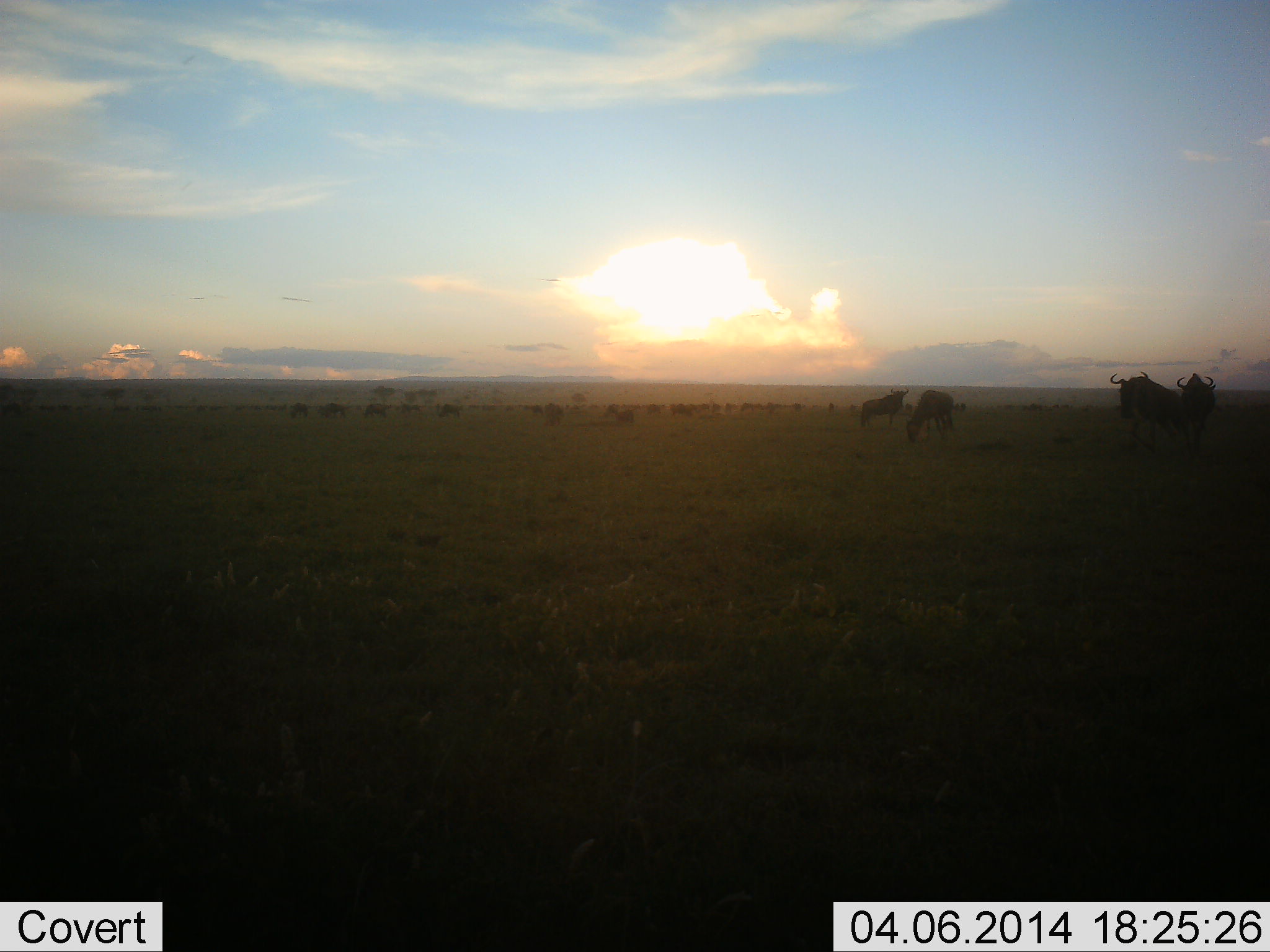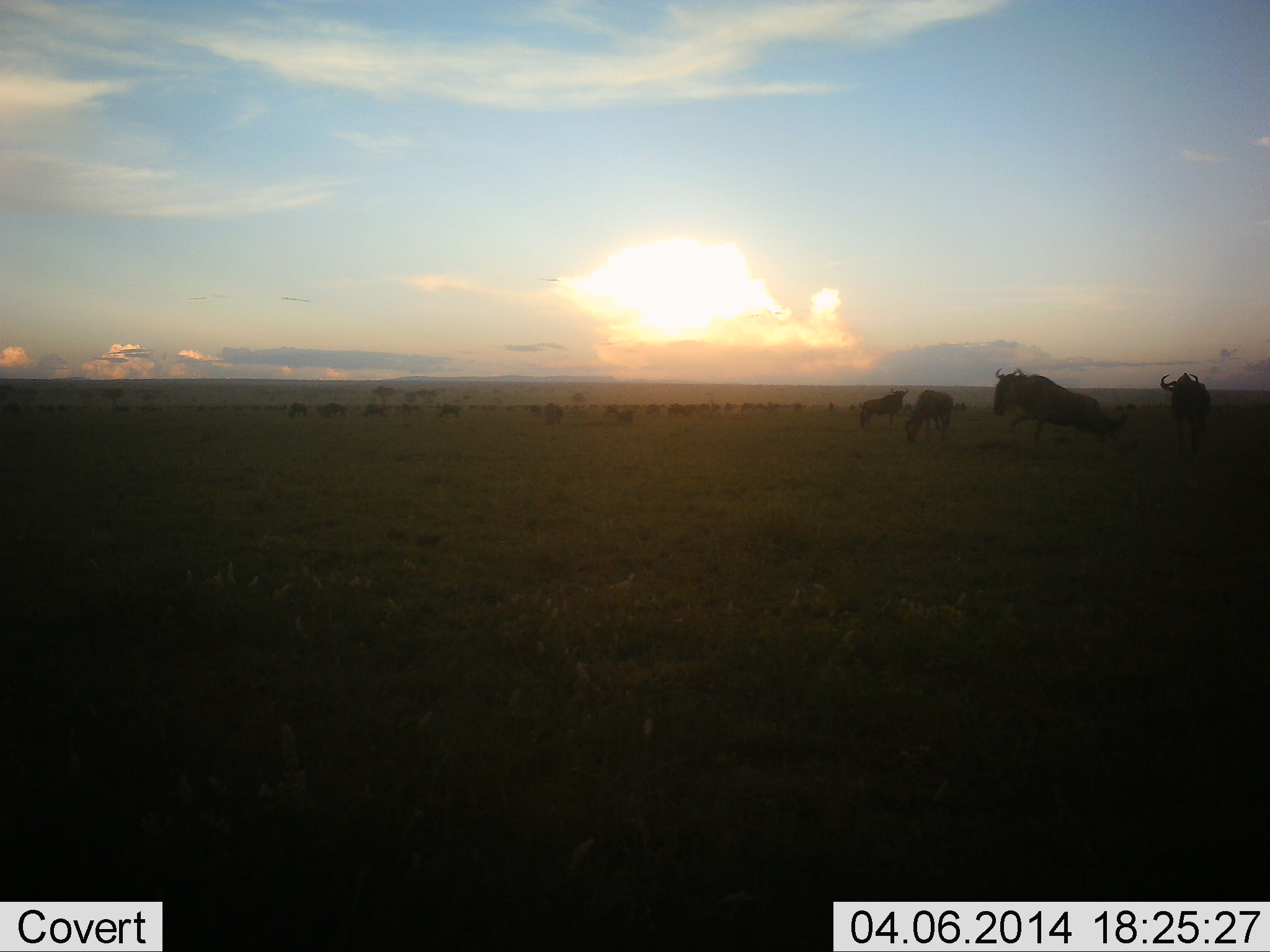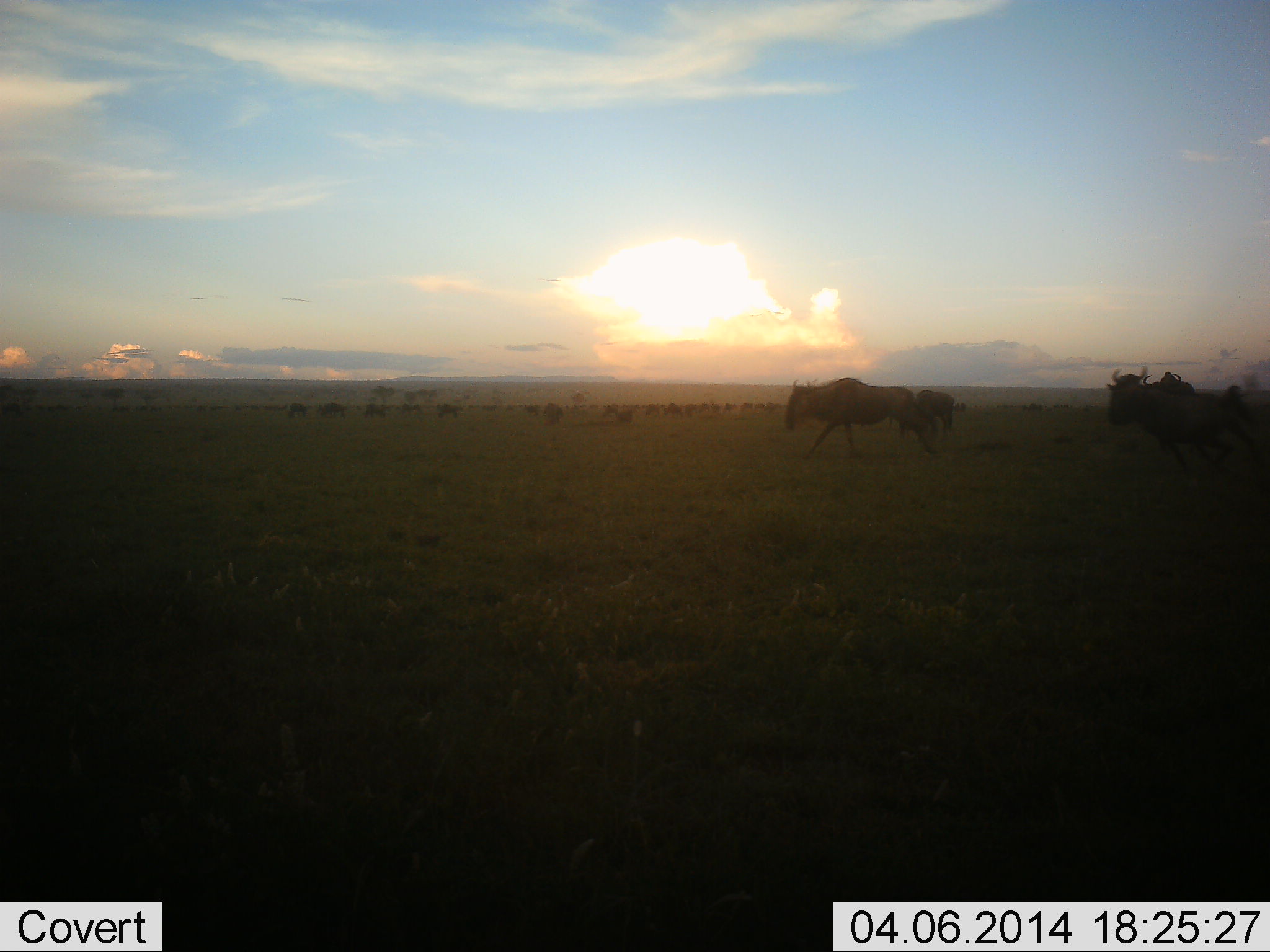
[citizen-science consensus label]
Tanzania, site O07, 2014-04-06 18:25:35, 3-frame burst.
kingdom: Animalia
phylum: Chordata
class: Mammalia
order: Artiodactyla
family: Bovidae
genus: Connochaetes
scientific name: Connochaetes taurinus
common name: blue wildebeest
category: wildebeest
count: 11-50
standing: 50%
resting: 10%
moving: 80%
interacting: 20%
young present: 0%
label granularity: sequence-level